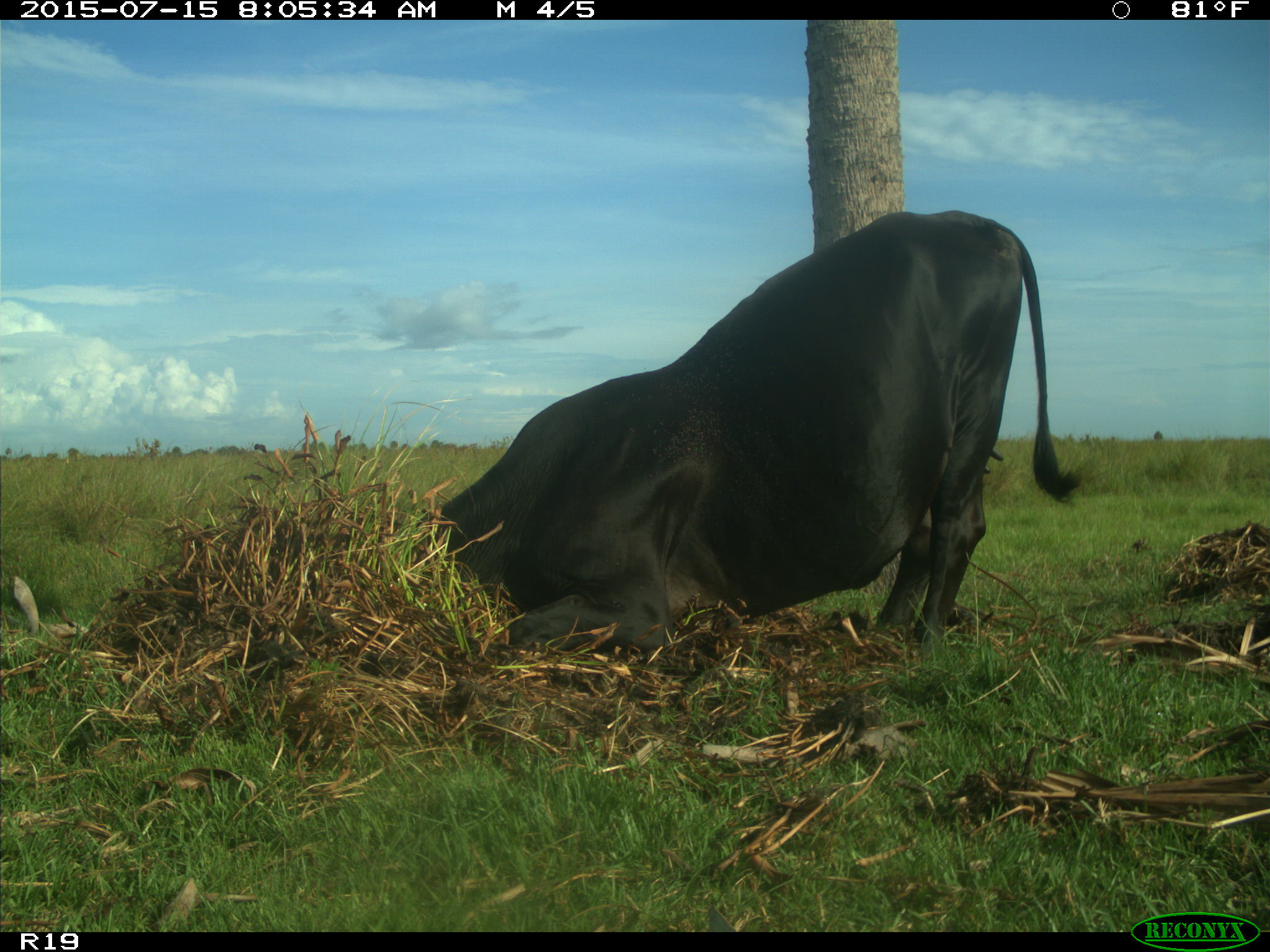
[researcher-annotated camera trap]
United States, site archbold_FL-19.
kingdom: Animalia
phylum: Chordata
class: Mammalia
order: Artiodactyla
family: Bovidae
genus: Bos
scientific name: Bos taurus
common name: domestic cow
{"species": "Bos taurus (domestic cow)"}